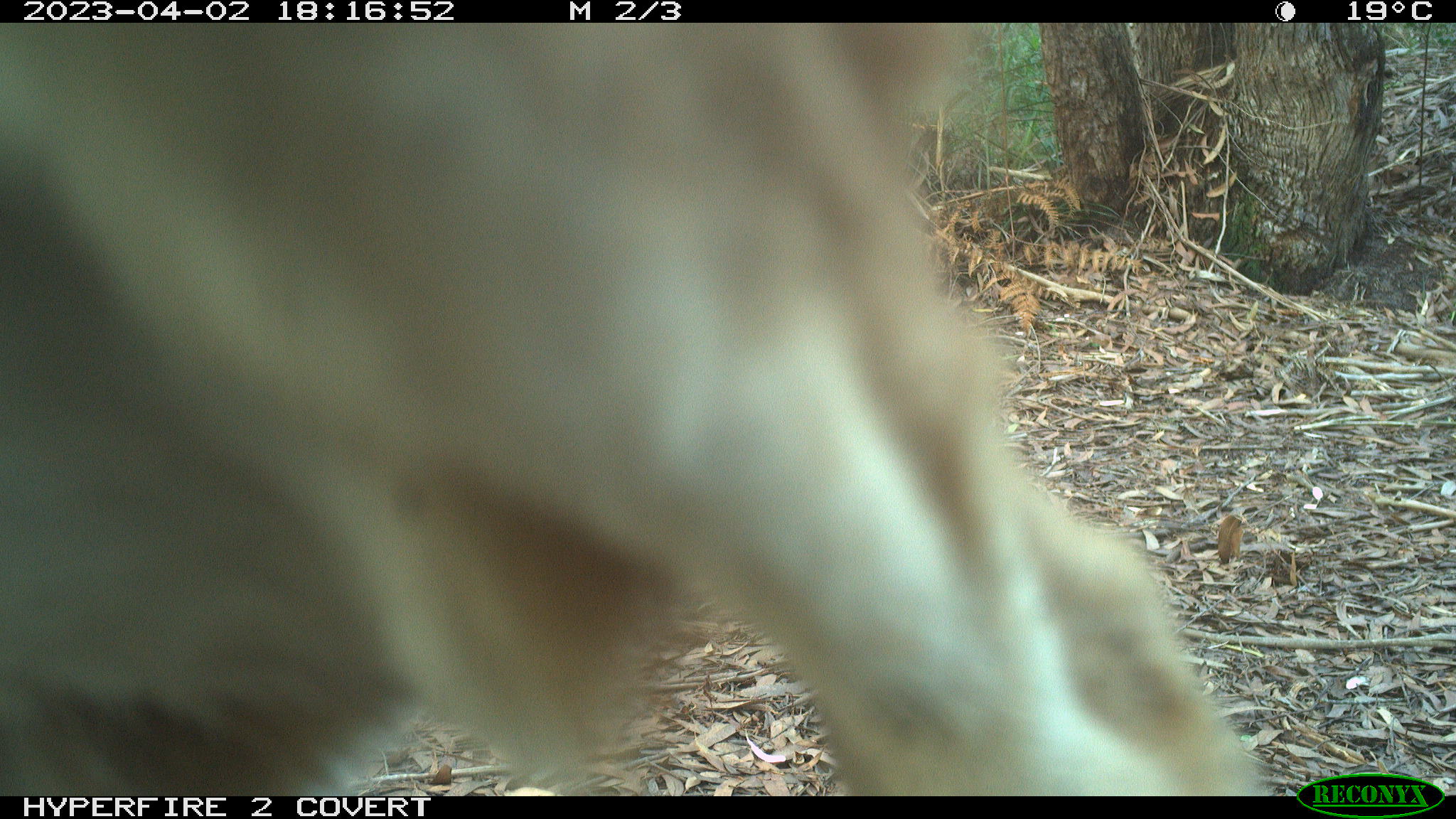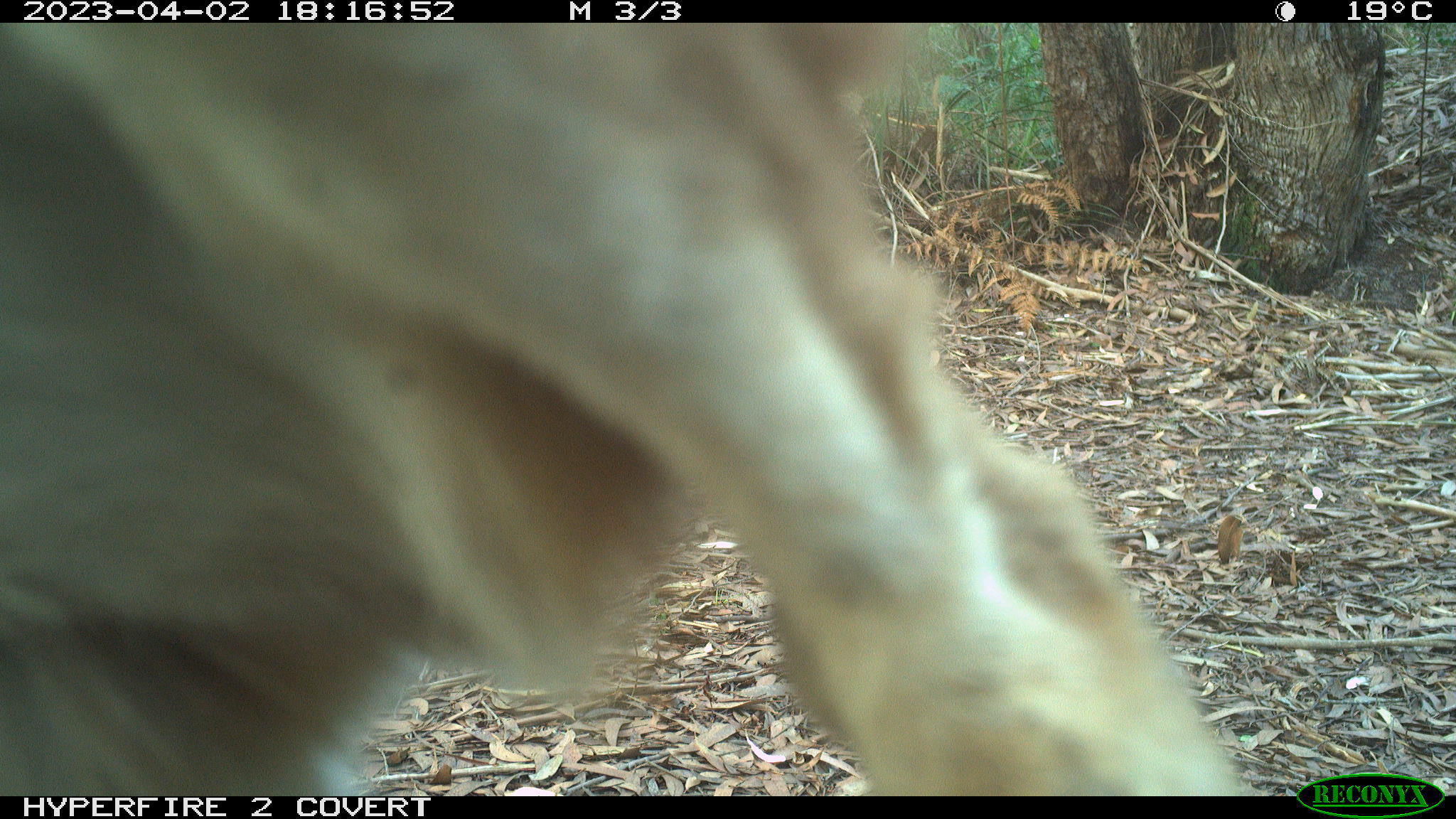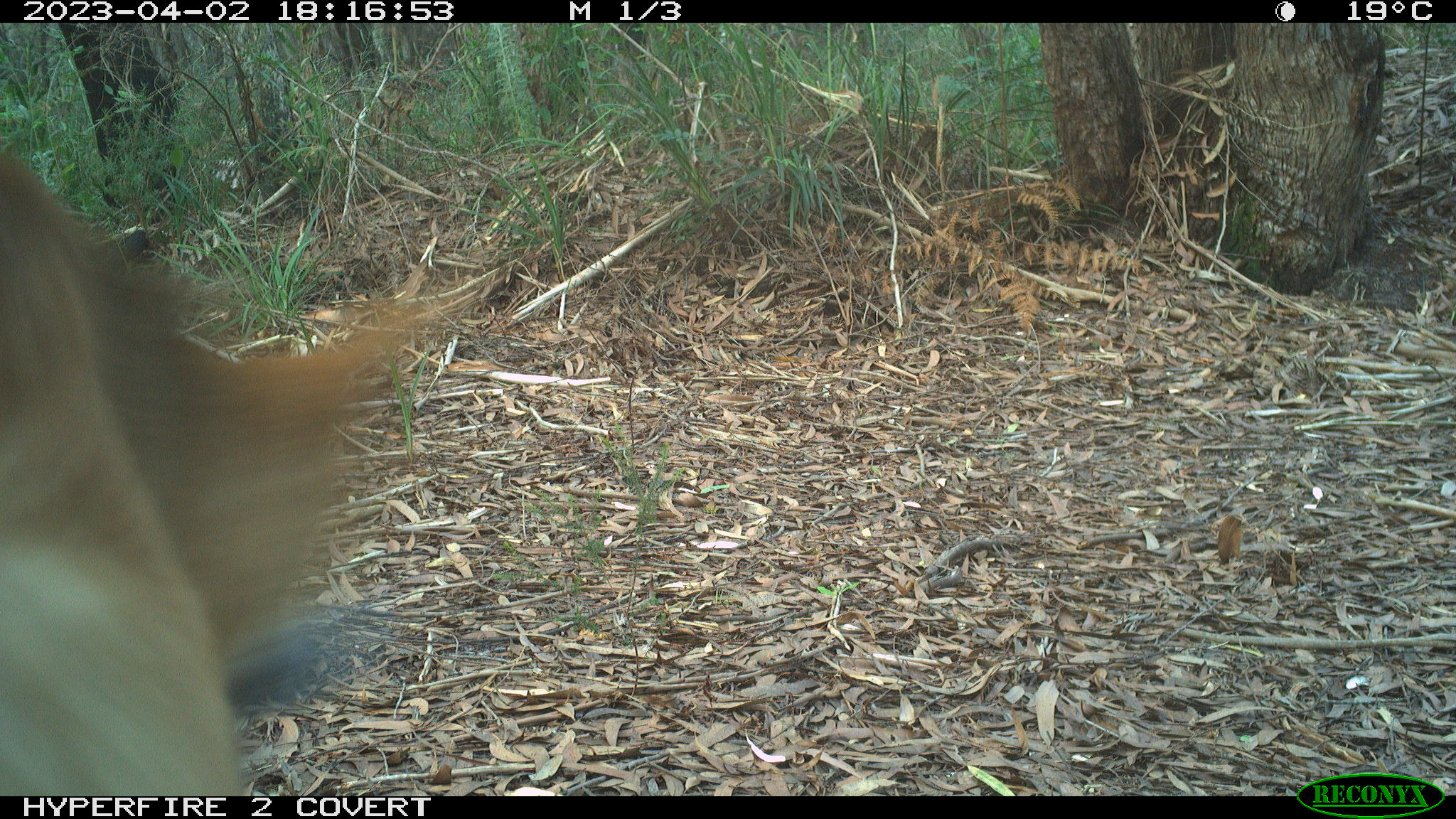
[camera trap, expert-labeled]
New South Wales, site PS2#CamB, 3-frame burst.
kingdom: Animalia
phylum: Chordata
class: Mammalia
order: Carnivora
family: Canidae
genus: Canis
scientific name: Canis familiaris dingo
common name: dingo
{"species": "dingo (Canis familiaris dingo)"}